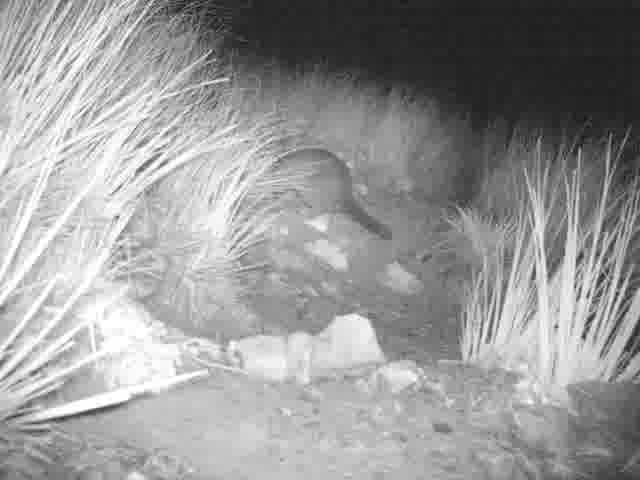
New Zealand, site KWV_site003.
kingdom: Animalia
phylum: Chordata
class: Mammalia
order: Diprotodontia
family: Phalangeridae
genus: Trichosurus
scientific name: Trichosurus vulpecula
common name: common brushtail possum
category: possum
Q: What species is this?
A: Possum (common brushtail possum) (Trichosurus vulpecula).